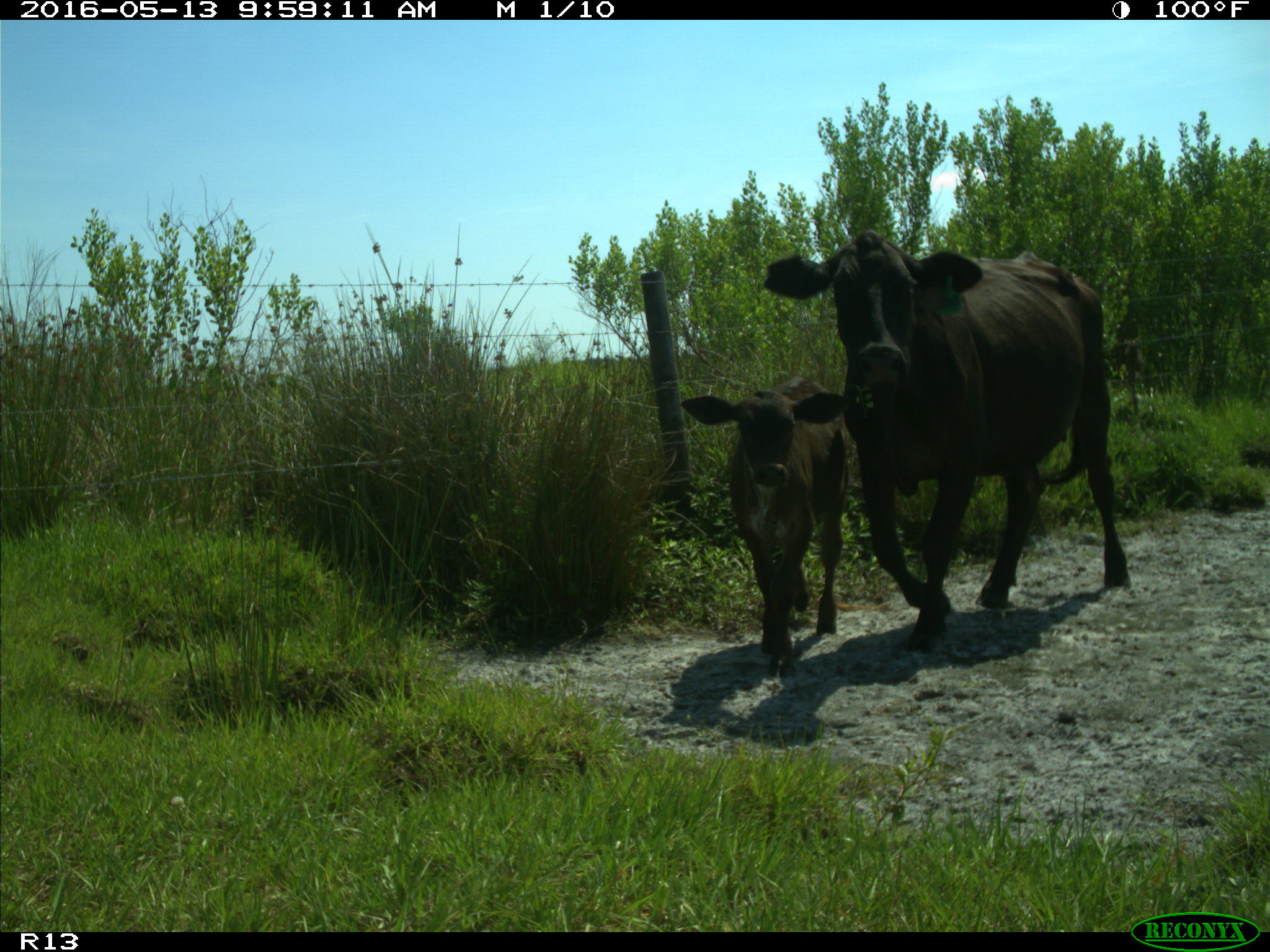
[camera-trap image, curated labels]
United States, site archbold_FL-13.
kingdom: Animalia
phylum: Chordata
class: Mammalia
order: Artiodactyla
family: Bovidae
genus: Bos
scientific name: Bos taurus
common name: domestic cow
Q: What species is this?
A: Bos taurus (domestic cow).